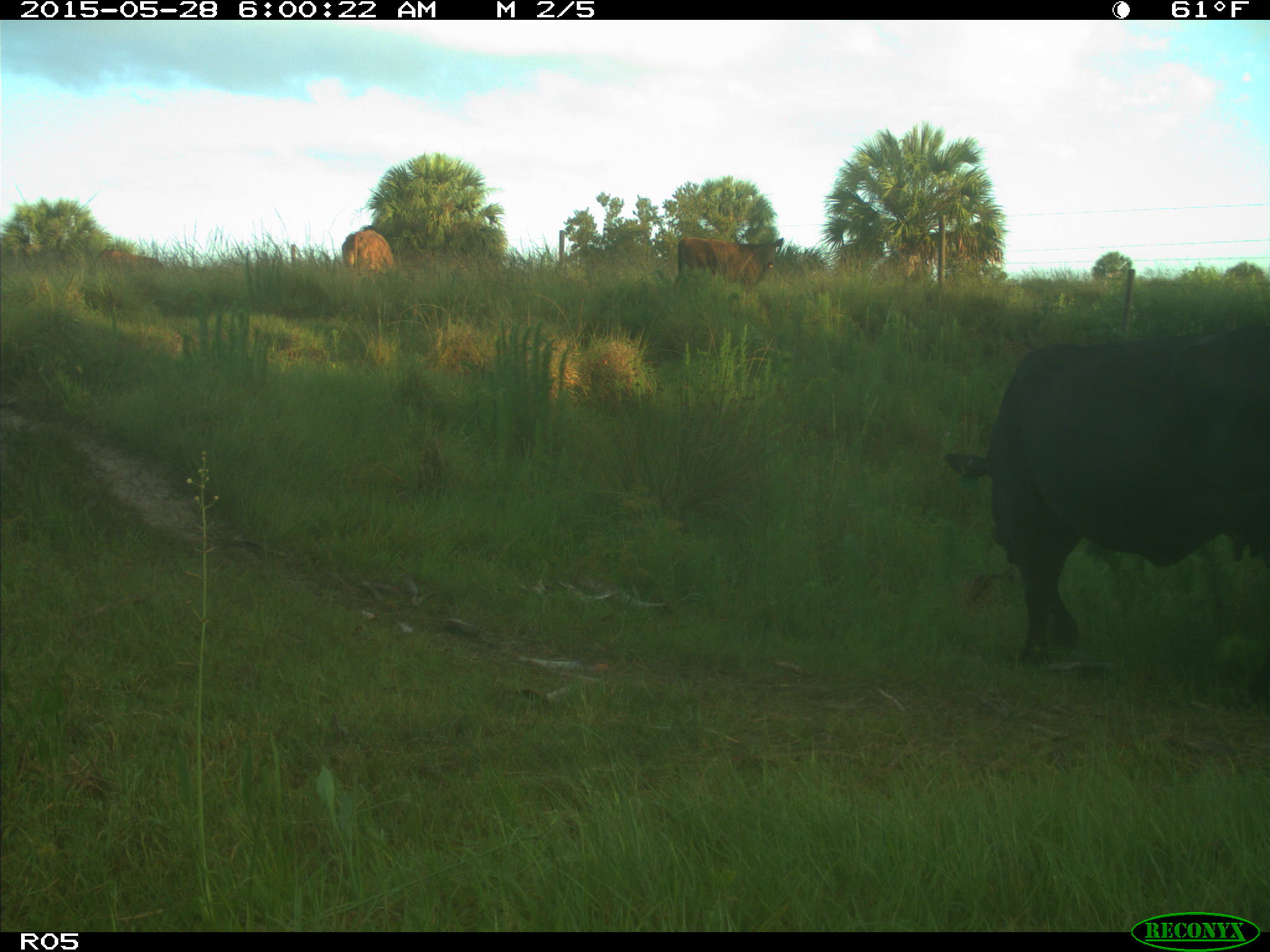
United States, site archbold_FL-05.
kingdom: Animalia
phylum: Chordata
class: Mammalia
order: Artiodactyla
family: Bovidae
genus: Bos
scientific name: Bos taurus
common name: domestic cow